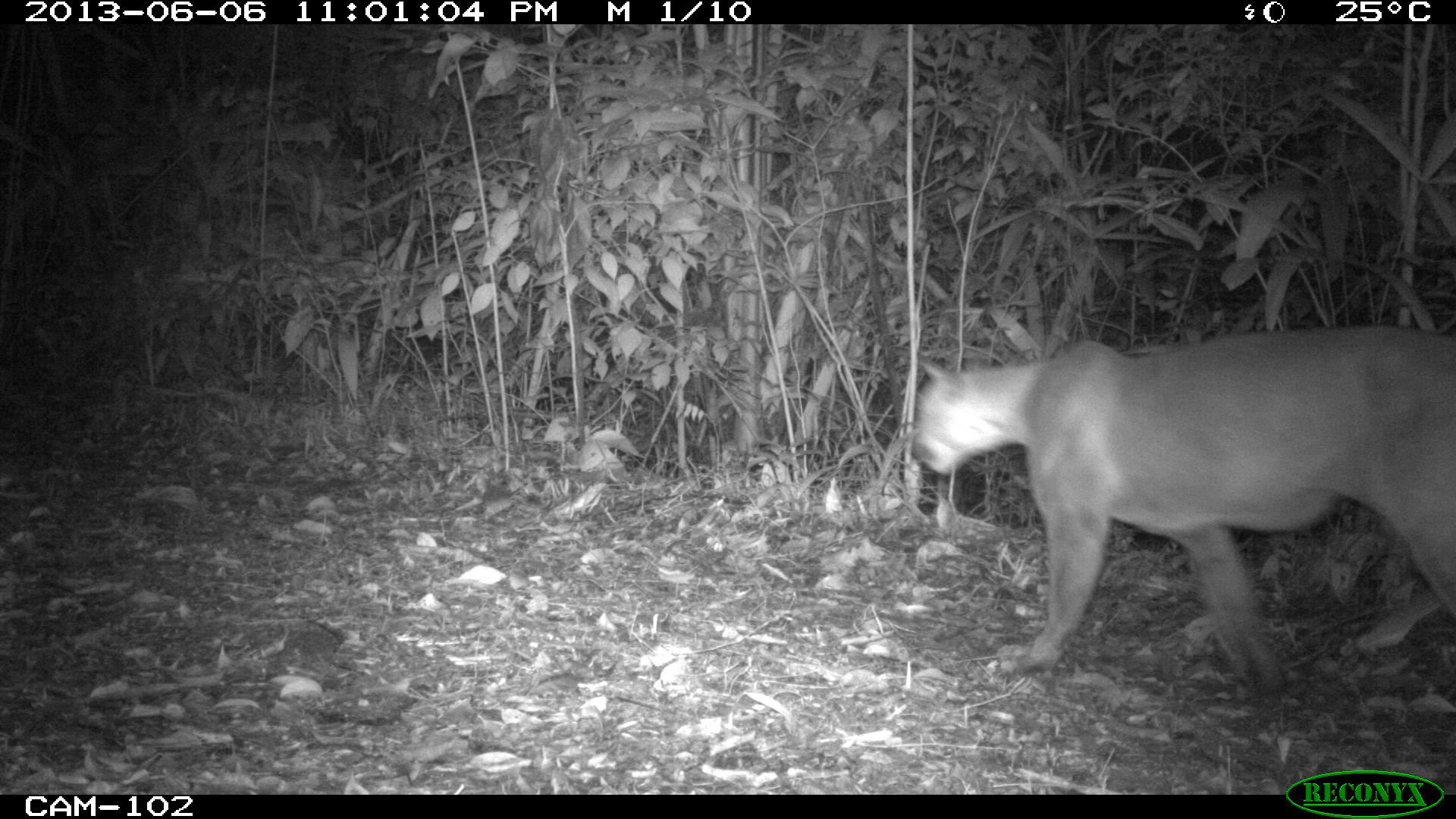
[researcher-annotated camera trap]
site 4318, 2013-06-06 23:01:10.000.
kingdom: Animalia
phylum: Chordata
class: Mammalia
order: Carnivora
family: Felidae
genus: Puma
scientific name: Puma concolor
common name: mountain lion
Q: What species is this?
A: Puma concolor (mountain lion).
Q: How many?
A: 1.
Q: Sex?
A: Female.